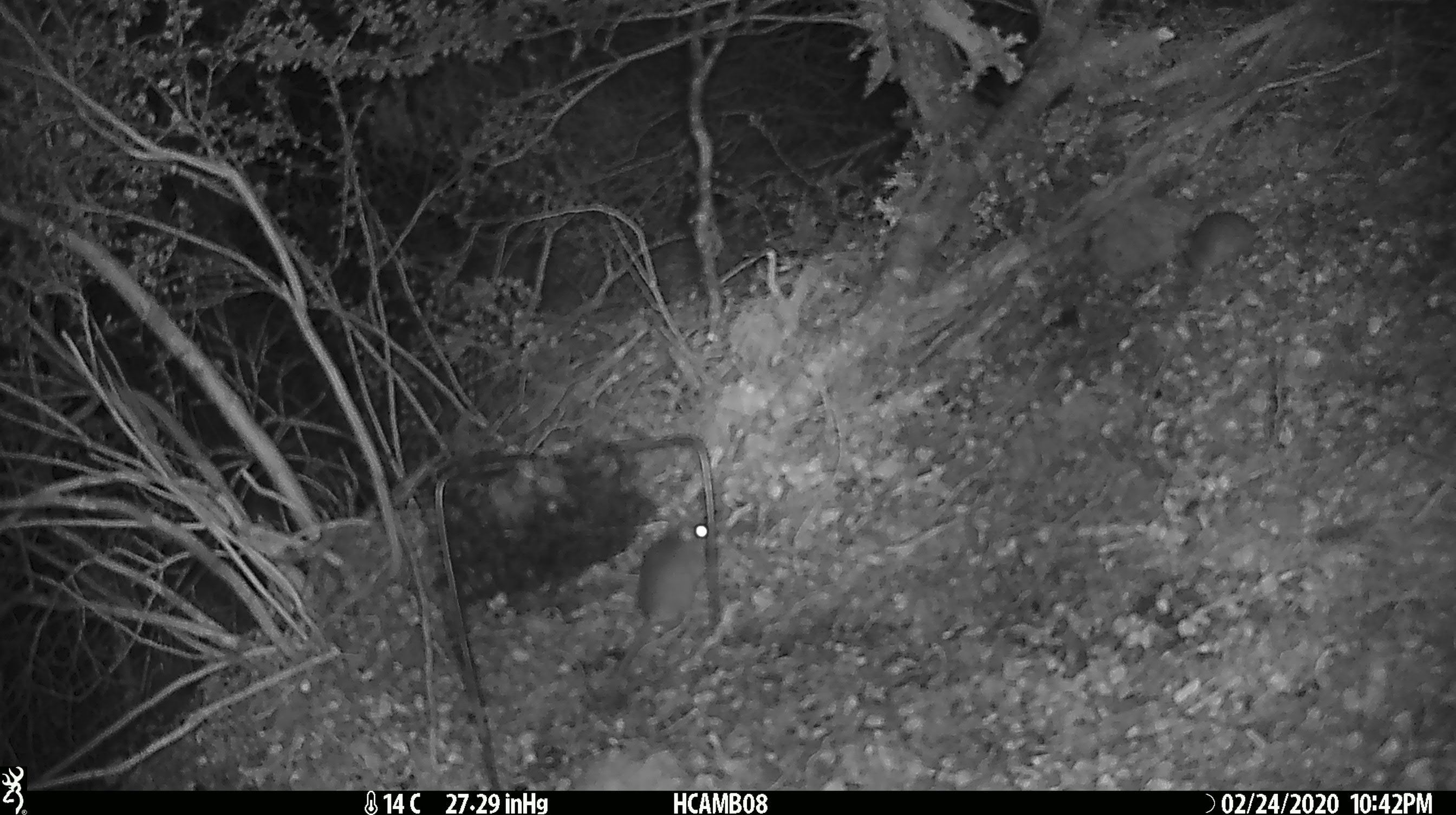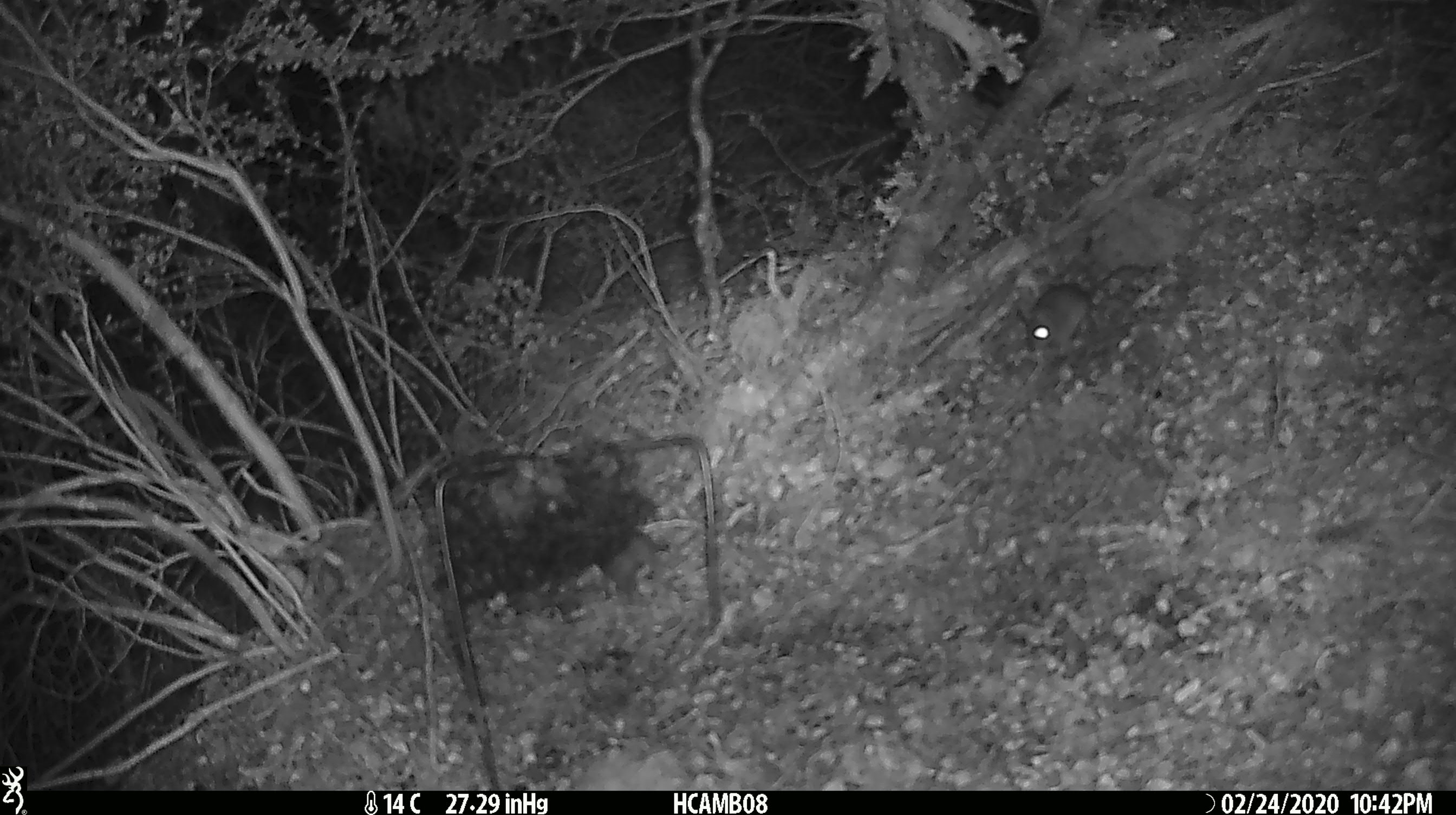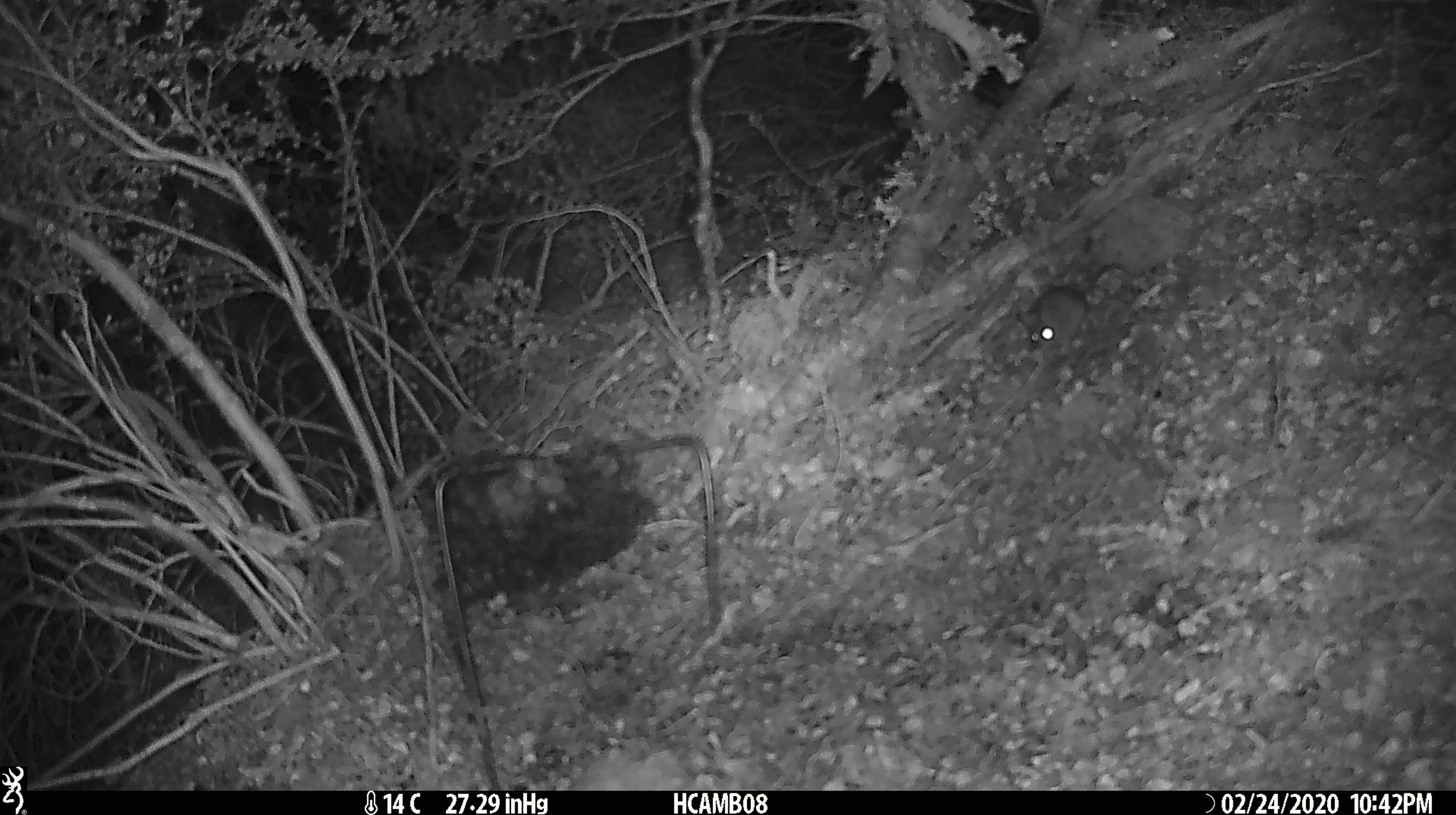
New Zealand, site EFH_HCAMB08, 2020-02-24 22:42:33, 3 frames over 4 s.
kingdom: Animalia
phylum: Chordata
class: Mammalia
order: Rodentia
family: Muridae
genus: Mus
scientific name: Mus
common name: mouse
Mouse (Mus).